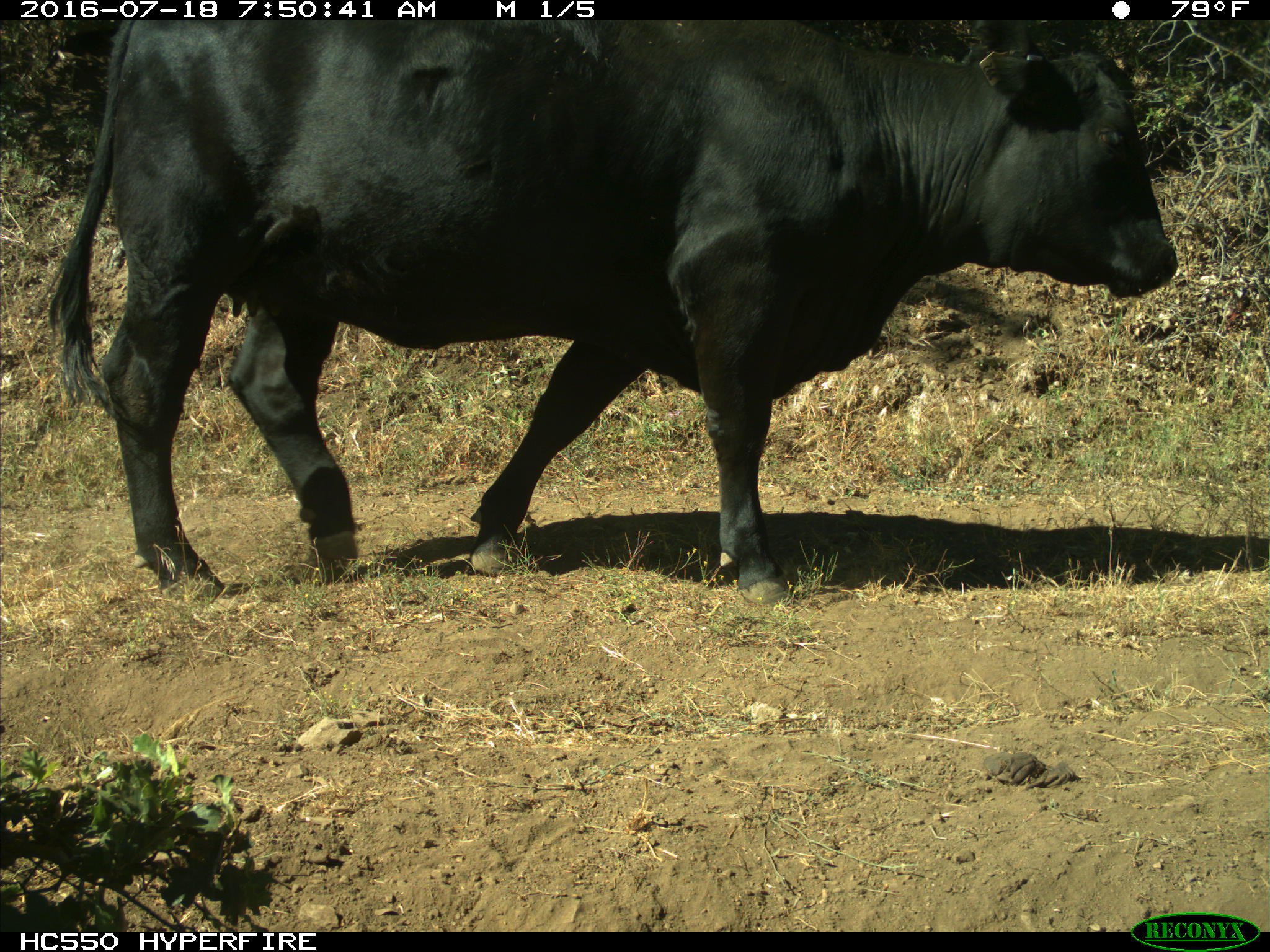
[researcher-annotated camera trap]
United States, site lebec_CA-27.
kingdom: Animalia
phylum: Chordata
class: Mammalia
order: Artiodactyla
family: Bovidae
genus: Bos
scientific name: Bos taurus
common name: domestic cow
Bos taurus (domestic cow).